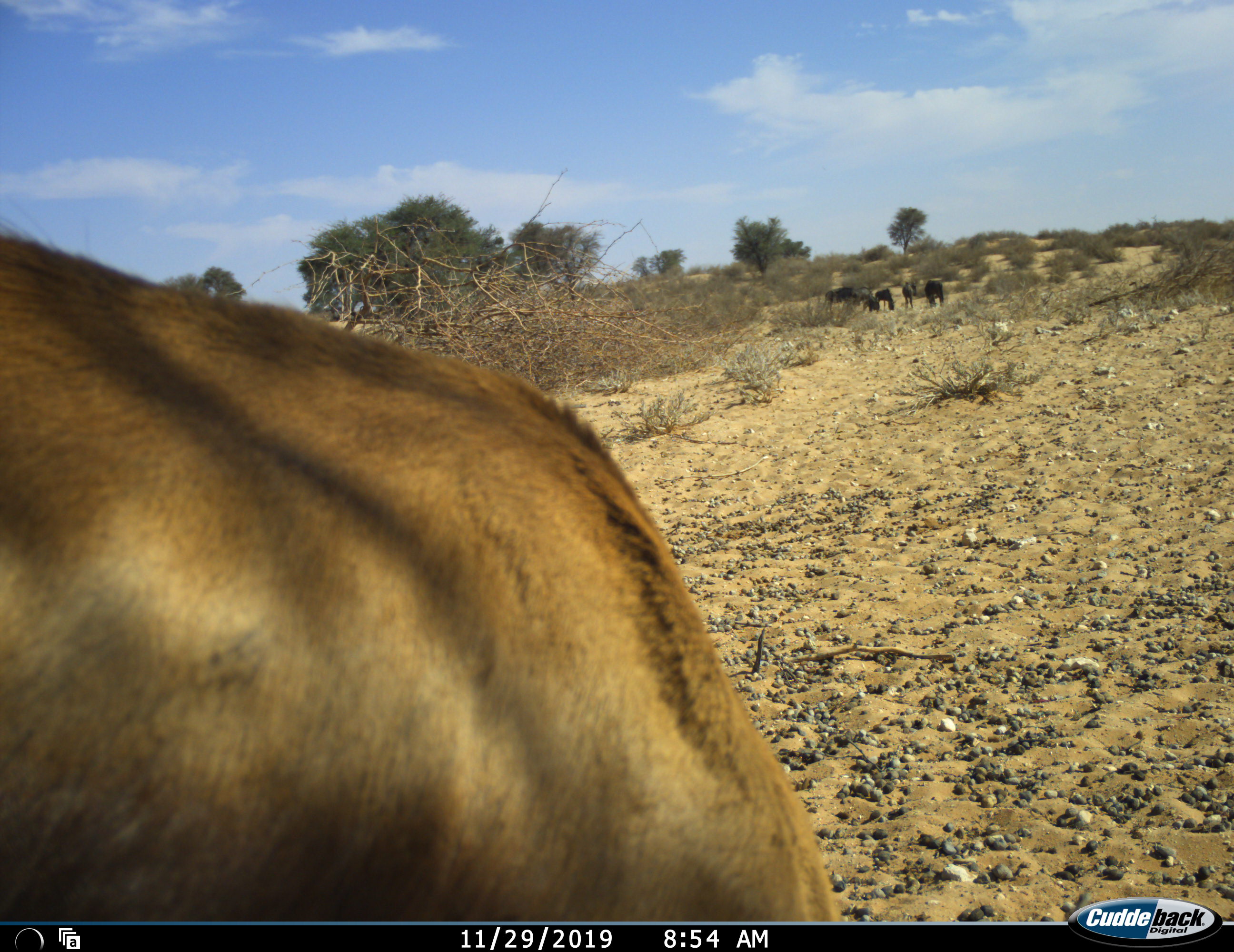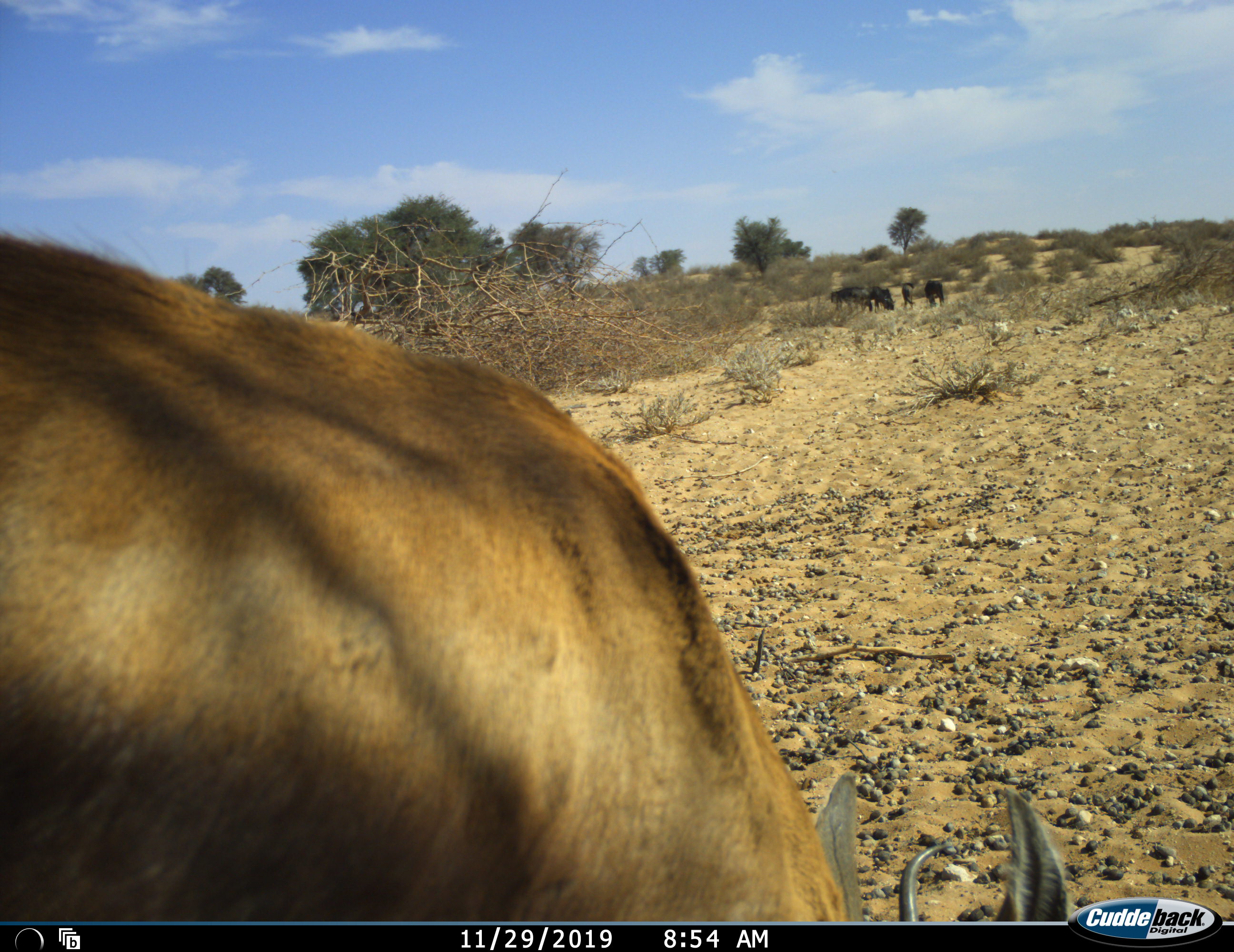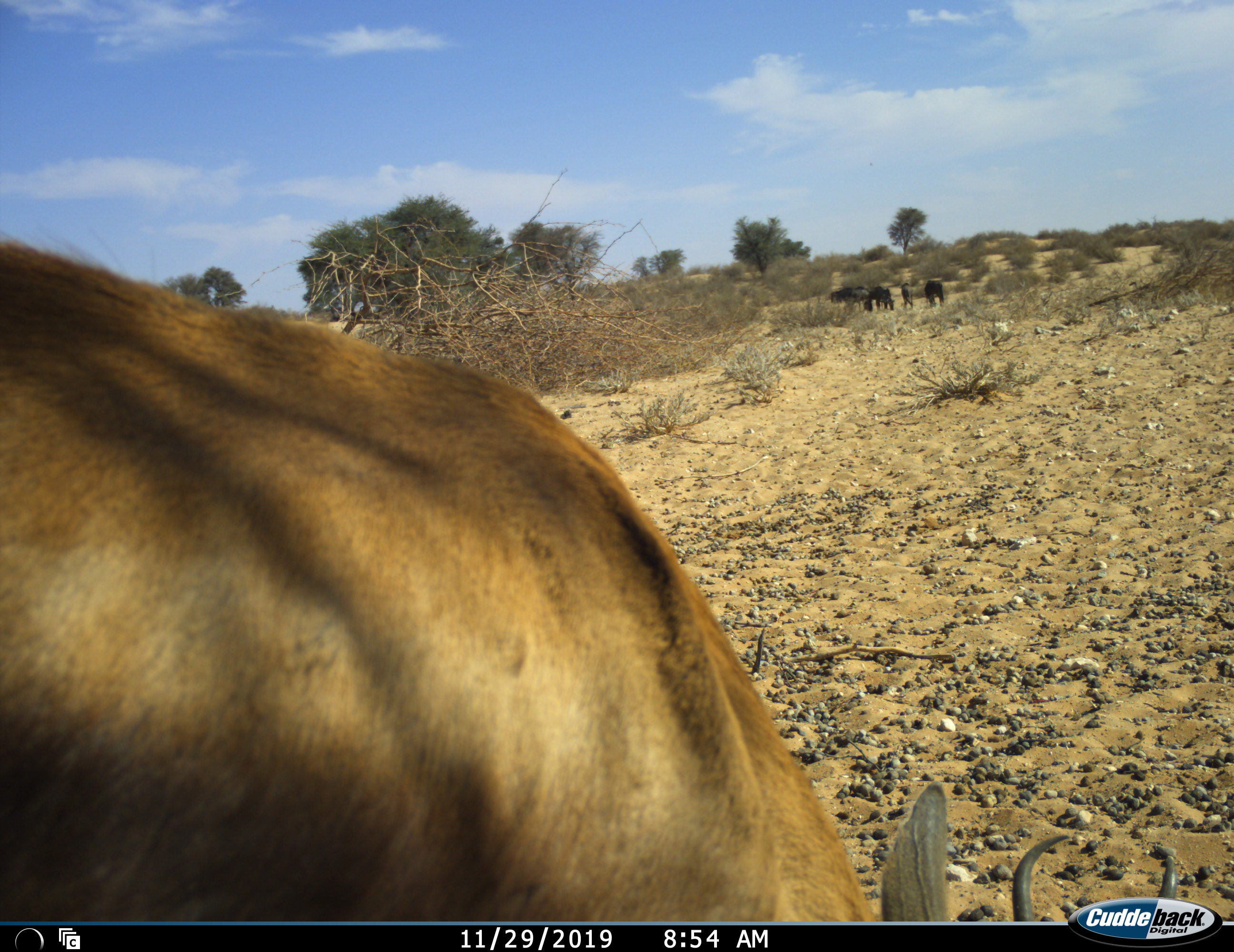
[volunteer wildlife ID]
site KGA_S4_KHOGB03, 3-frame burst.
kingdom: Animalia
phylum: Chordata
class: Mammalia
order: Artiodactyla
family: Bovidae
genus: Antidorcas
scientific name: Antidorcas marsupialis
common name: springbok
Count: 1.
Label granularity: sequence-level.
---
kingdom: Animalia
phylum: Chordata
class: Mammalia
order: Artiodactyla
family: Bovidae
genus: Connochaetes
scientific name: Connochaetes taurinus taurinus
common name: blue wildebeest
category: wildebeestblue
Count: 5.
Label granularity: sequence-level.